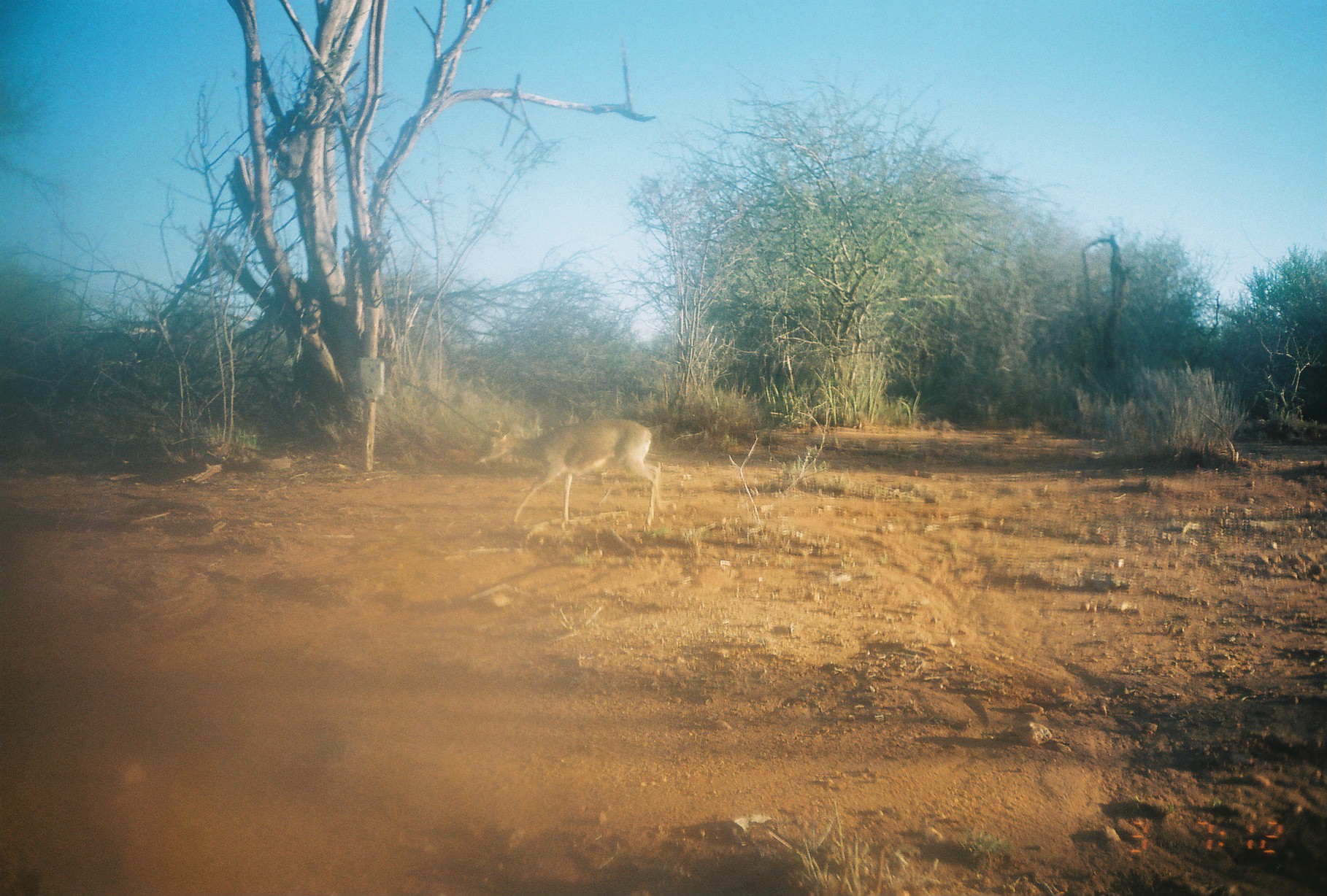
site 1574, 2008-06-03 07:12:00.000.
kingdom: Animalia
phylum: Chordata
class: Mammalia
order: Artiodactyla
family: Bovidae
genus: Madoqua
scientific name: Madoqua guentheri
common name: günther's dik-dik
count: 1